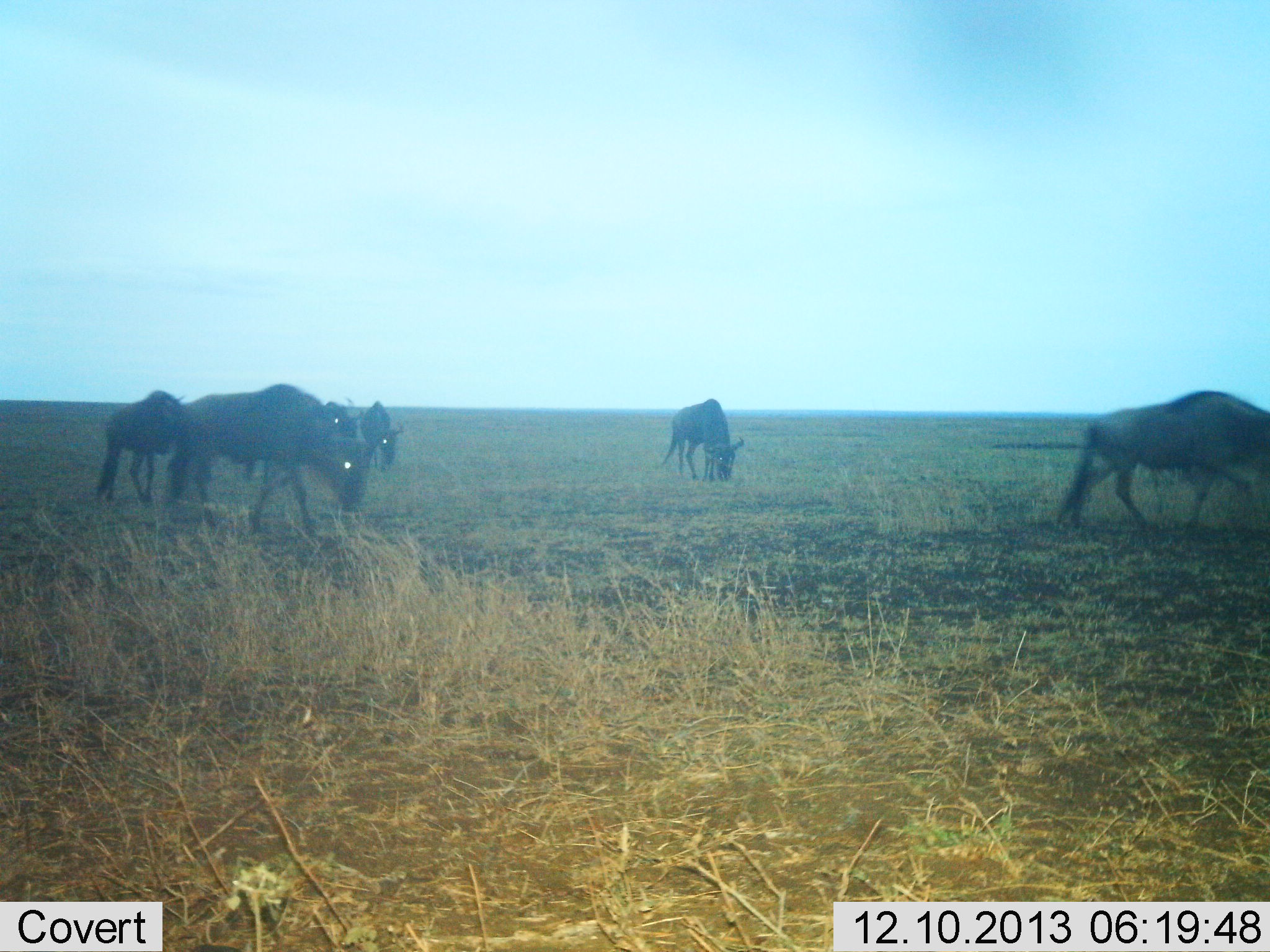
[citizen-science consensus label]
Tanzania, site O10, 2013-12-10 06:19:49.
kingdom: Animalia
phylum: Chordata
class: Mammalia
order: Artiodactyla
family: Bovidae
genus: Connochaetes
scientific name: Connochaetes taurinus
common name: blue wildebeest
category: wildebeest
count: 6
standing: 20%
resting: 0%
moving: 70%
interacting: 0%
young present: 0%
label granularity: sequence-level